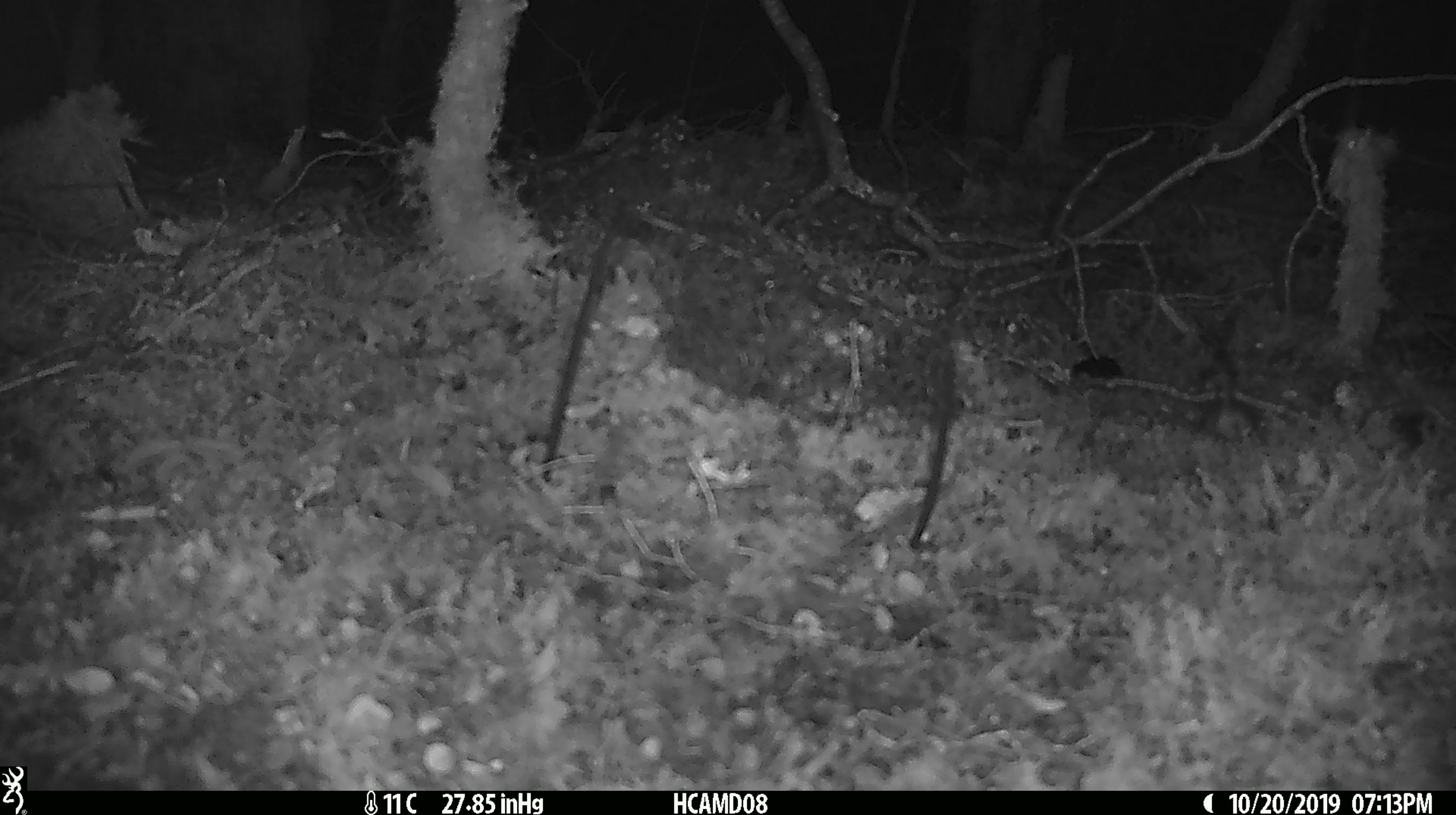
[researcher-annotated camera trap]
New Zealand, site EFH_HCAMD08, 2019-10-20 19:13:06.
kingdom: Animalia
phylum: Chordata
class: Mammalia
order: Rodentia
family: Muridae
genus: Mus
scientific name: Mus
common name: mouse